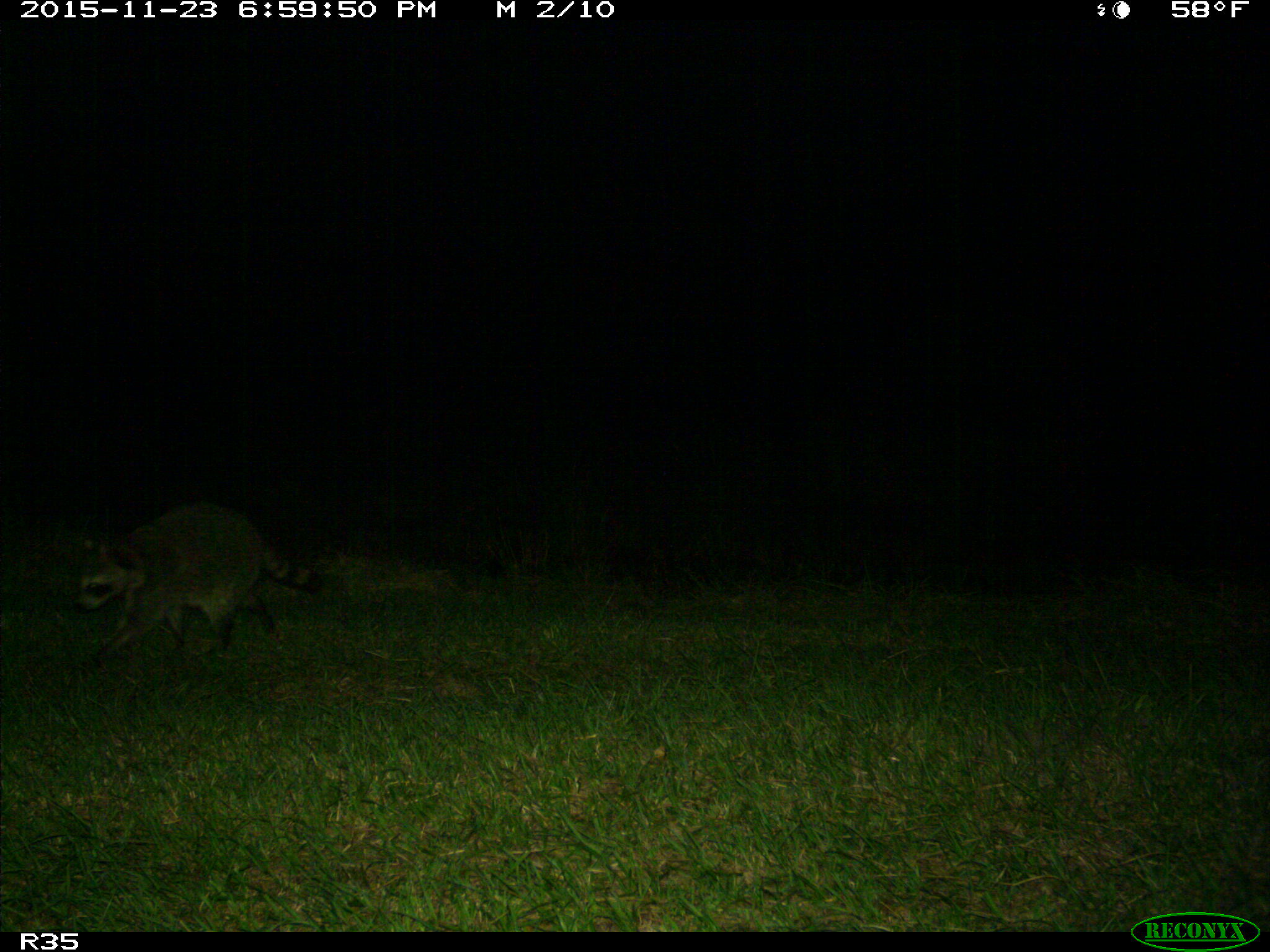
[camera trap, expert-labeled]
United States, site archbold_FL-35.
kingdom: Animalia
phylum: Chordata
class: Mammalia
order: Carnivora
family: Procyonidae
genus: Procyon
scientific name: Procyon lotor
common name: common raccoon